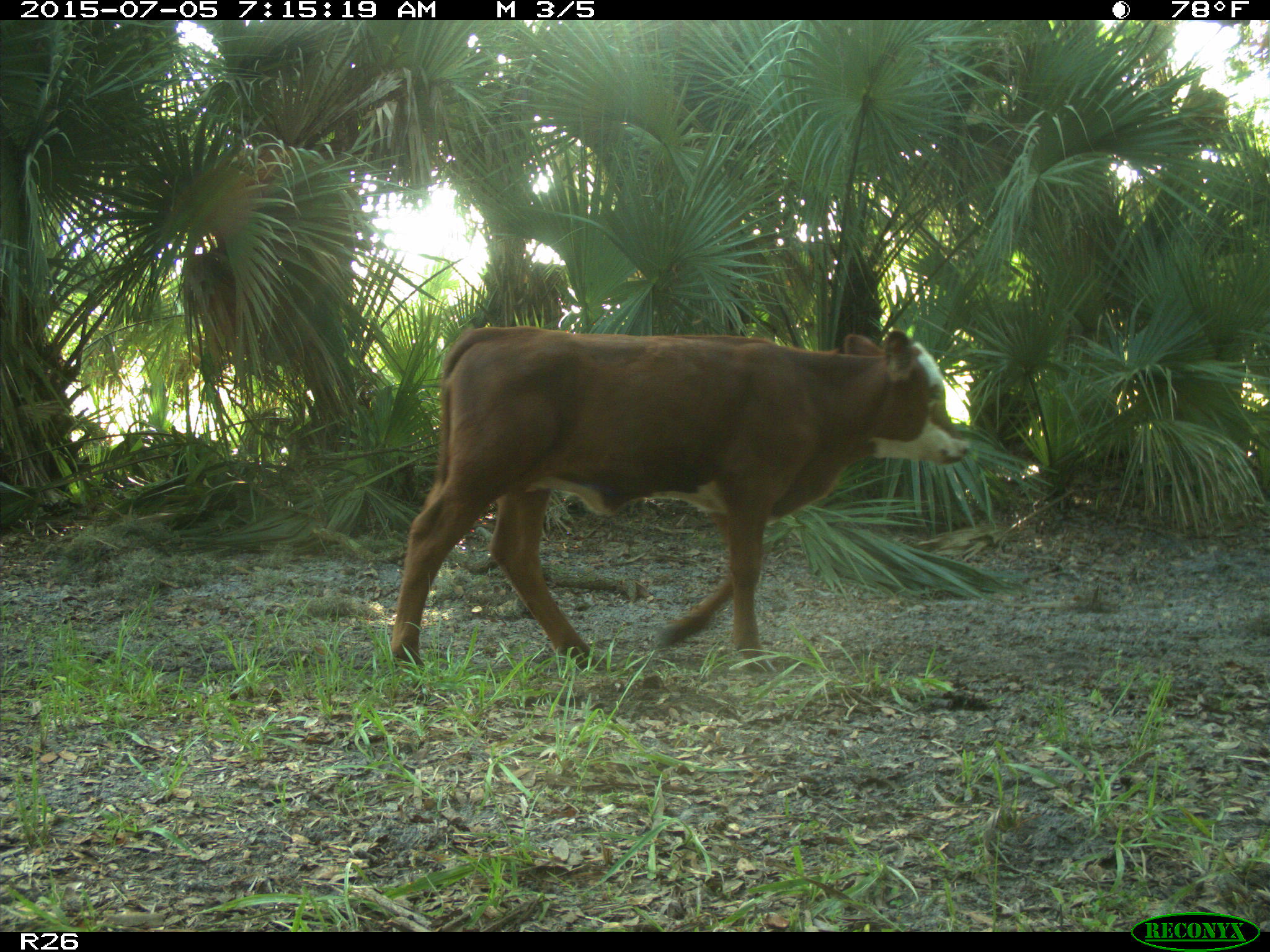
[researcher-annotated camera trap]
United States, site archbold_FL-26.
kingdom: Animalia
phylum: Chordata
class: Mammalia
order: Artiodactyla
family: Bovidae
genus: Bos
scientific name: Bos taurus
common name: domestic cow